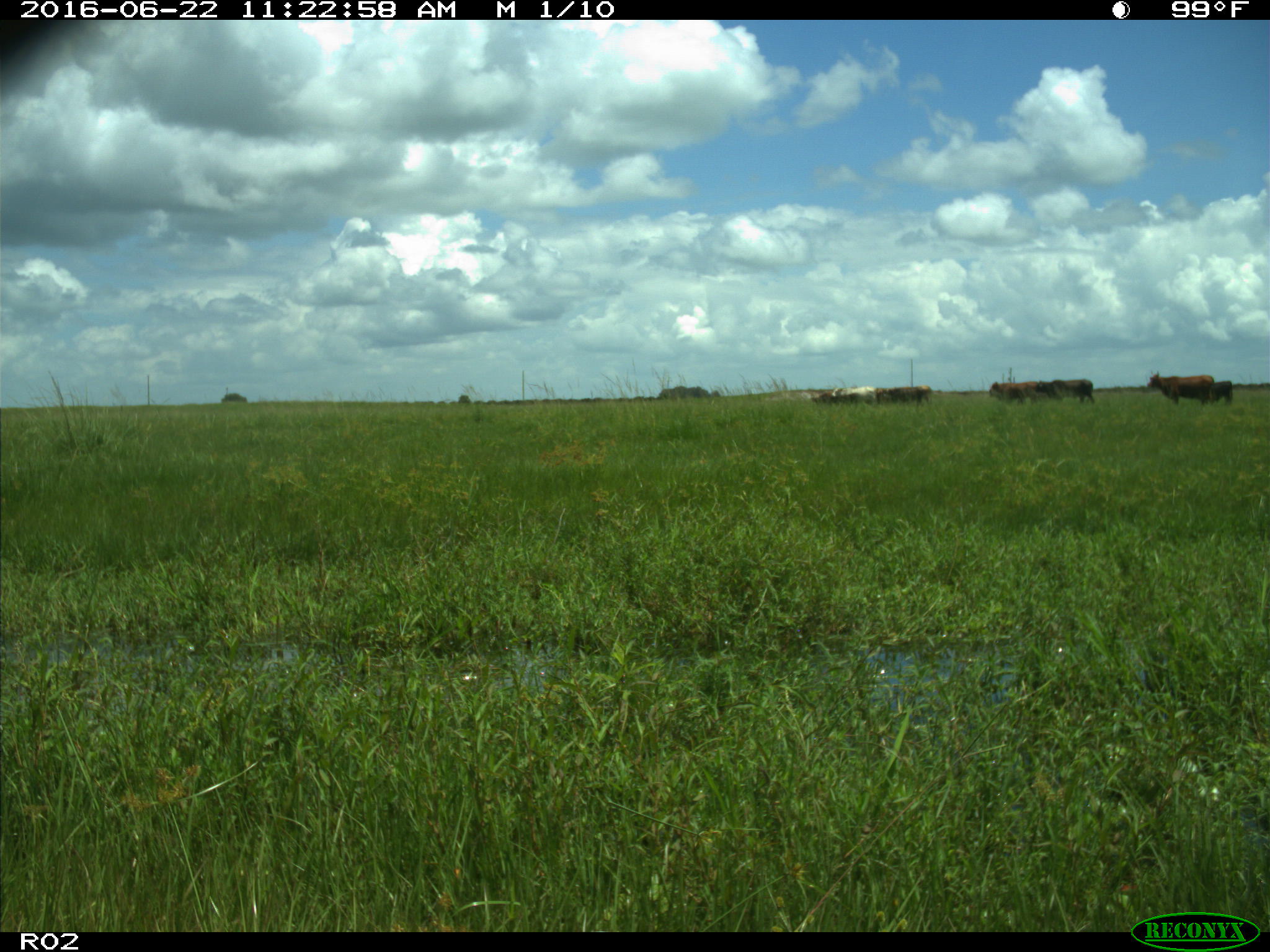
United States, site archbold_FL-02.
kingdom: Animalia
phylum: Chordata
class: Mammalia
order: Artiodactyla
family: Bovidae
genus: Bos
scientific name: Bos taurus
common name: domestic cow